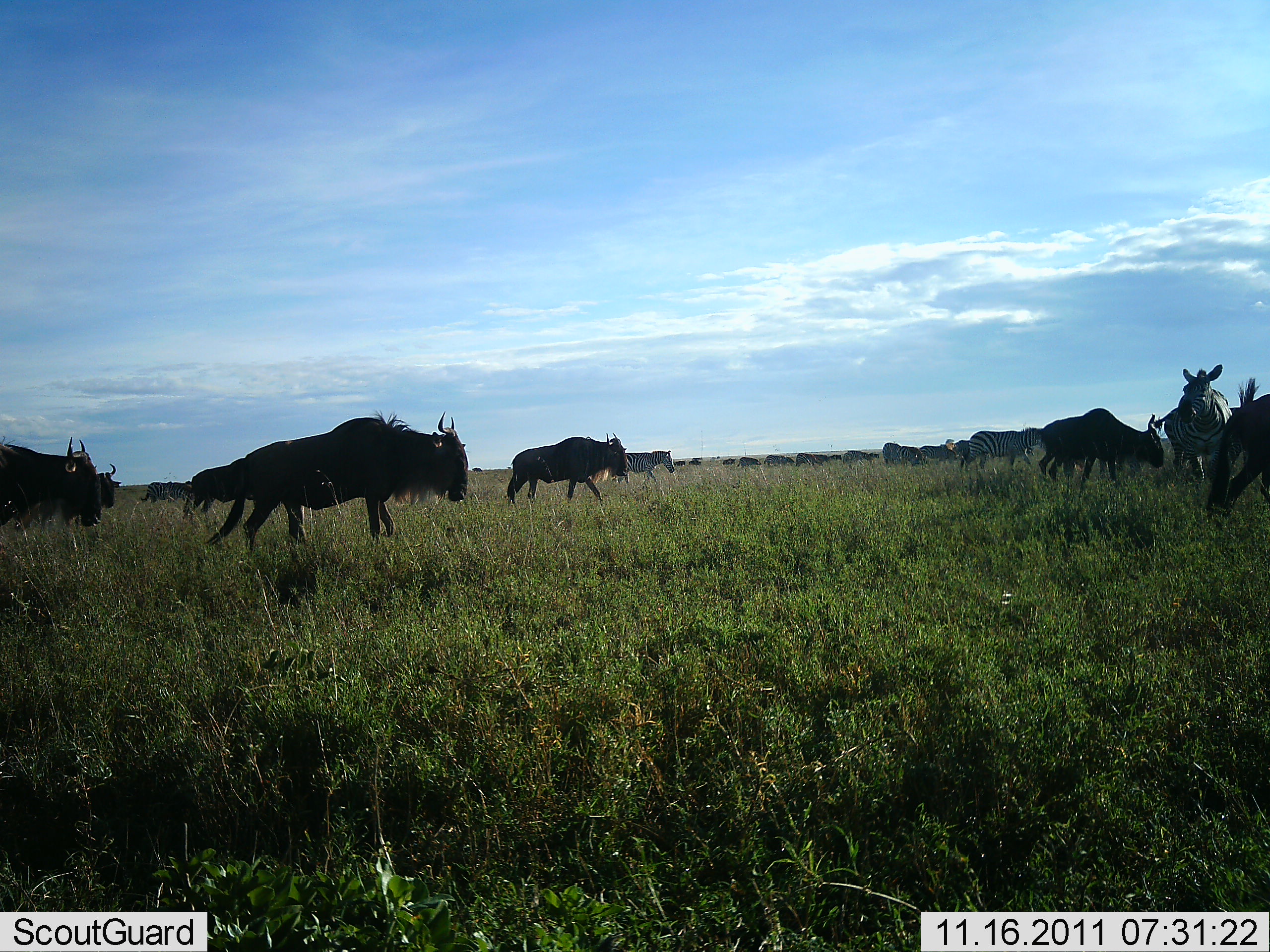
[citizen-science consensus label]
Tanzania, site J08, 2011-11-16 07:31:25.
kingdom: Animalia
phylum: Chordata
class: Mammalia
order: Artiodactyla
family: Bovidae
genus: Connochaetes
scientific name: Connochaetes taurinus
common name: blue wildebeest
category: wildebeest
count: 8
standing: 15%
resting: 0%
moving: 85%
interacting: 0%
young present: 0%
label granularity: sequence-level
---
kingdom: Animalia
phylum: Chordata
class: Mammalia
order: Perissodactyla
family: Equidae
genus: Equus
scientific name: Equus quagga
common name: plains zebra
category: zebra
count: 3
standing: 36%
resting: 0%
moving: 82%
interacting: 0%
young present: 0%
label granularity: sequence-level